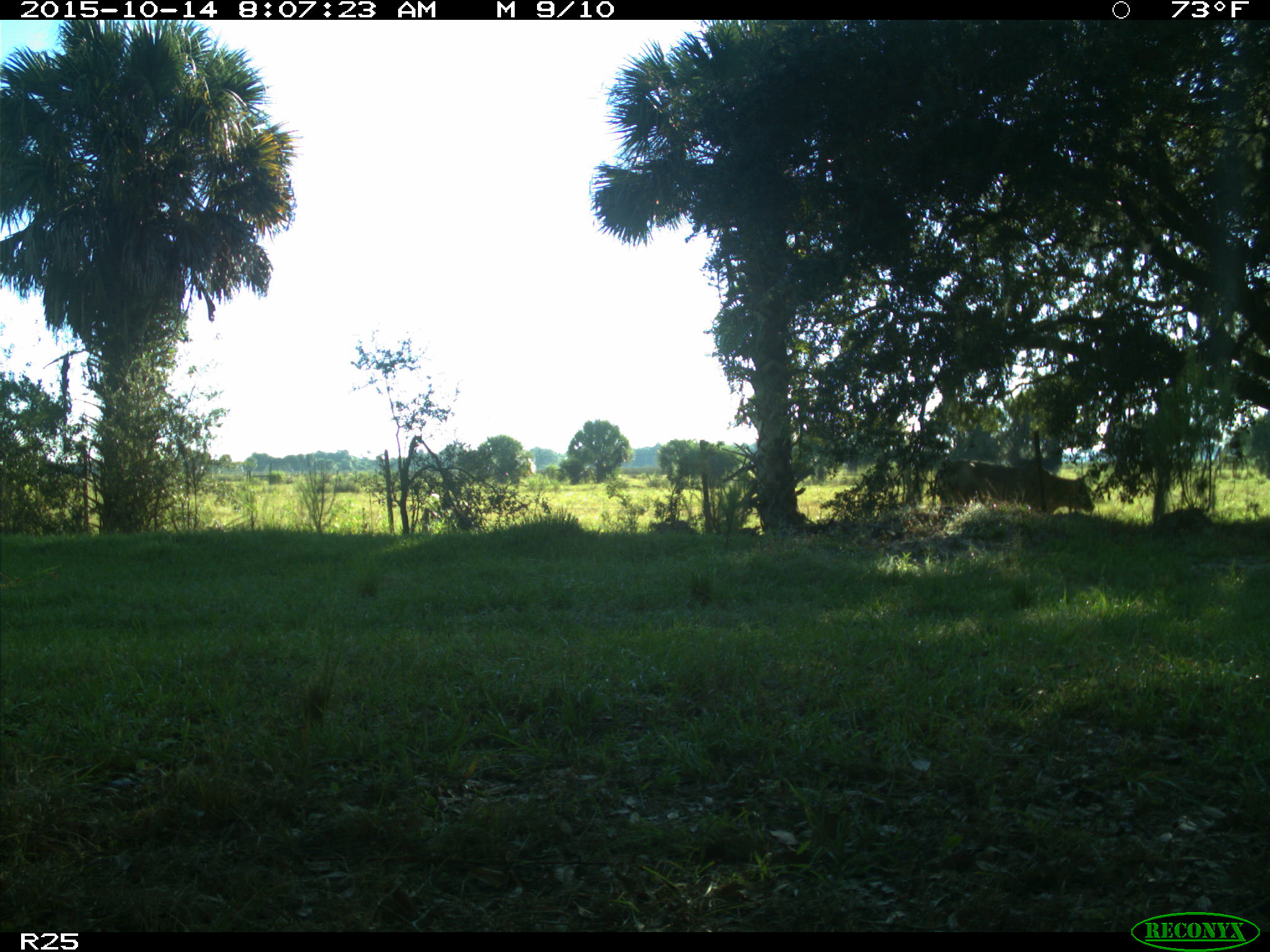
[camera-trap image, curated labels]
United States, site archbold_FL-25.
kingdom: Animalia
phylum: Chordata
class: Mammalia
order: Artiodactyla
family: Bovidae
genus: Bos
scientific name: Bos taurus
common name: domestic cow